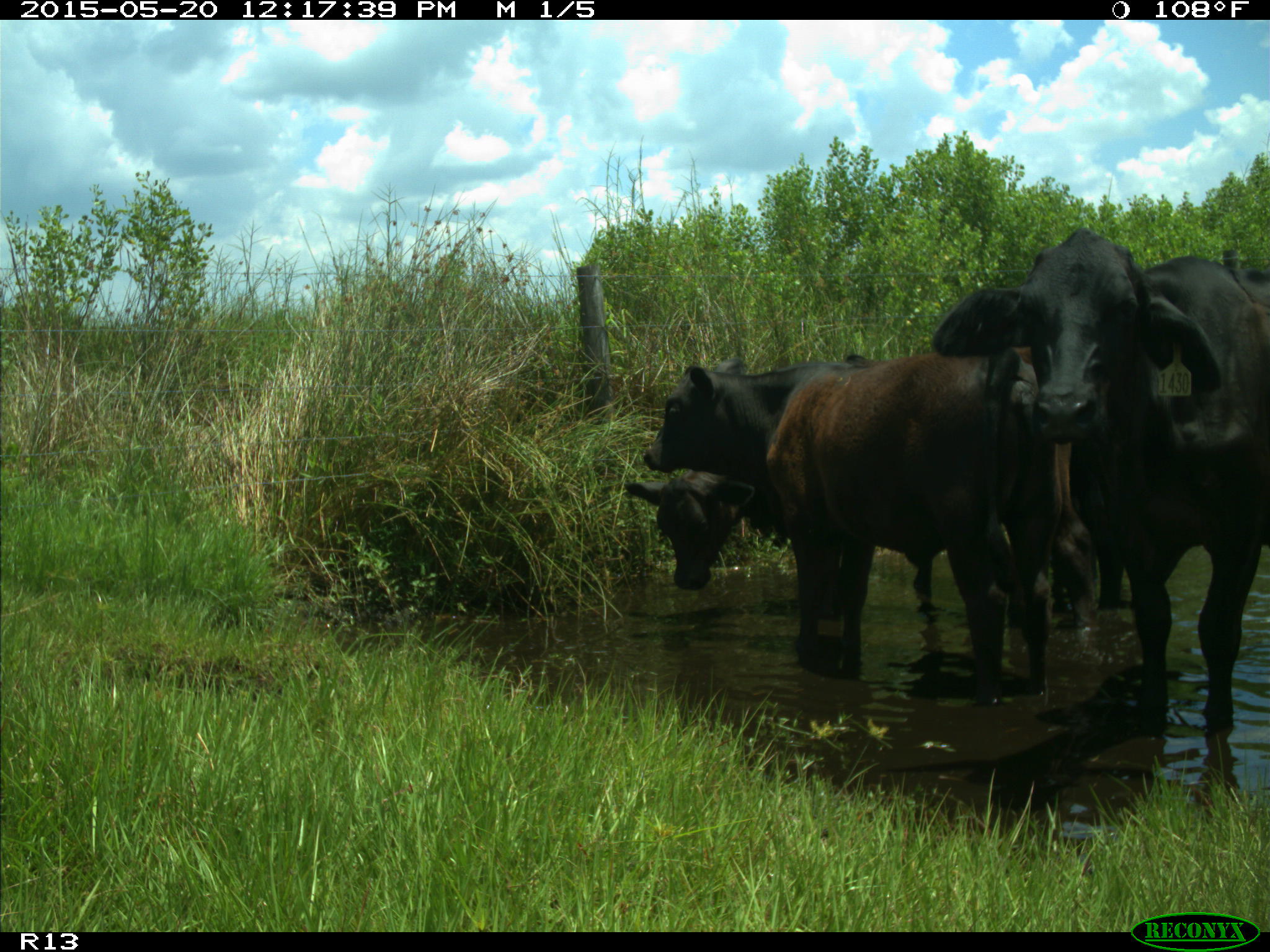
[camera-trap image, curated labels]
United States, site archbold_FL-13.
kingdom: Animalia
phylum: Chordata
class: Mammalia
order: Artiodactyla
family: Bovidae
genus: Bos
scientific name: Bos taurus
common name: domestic cow